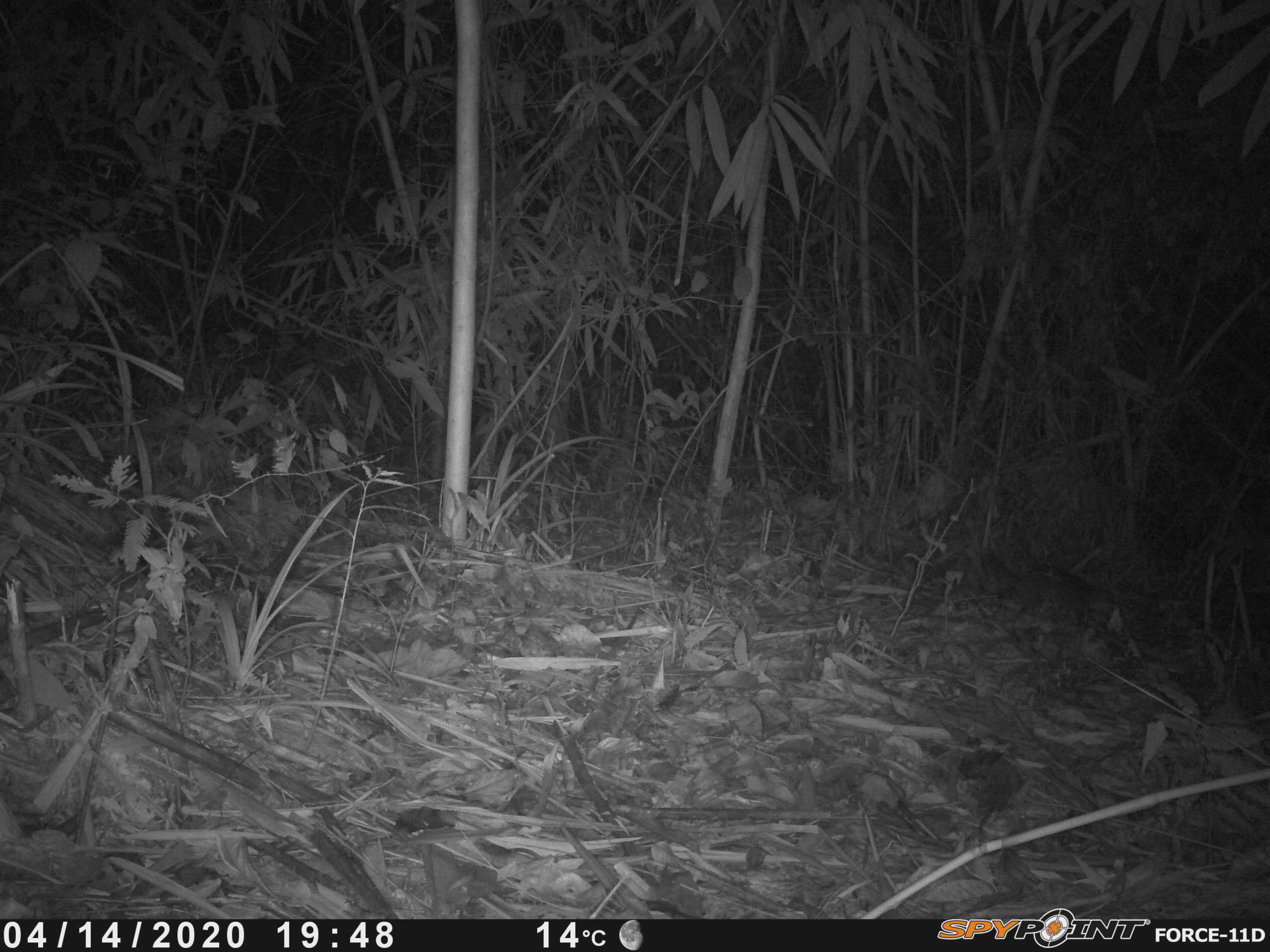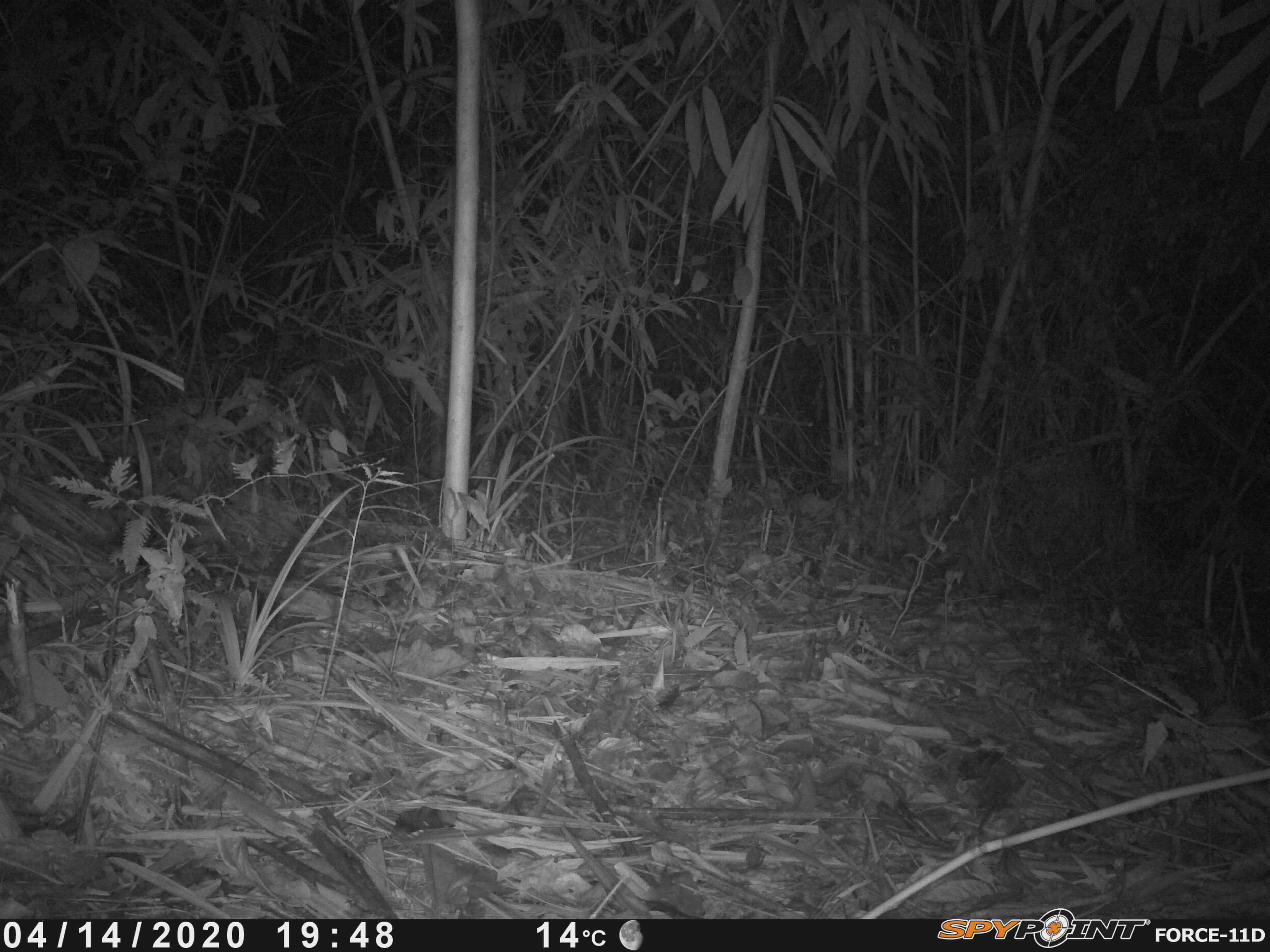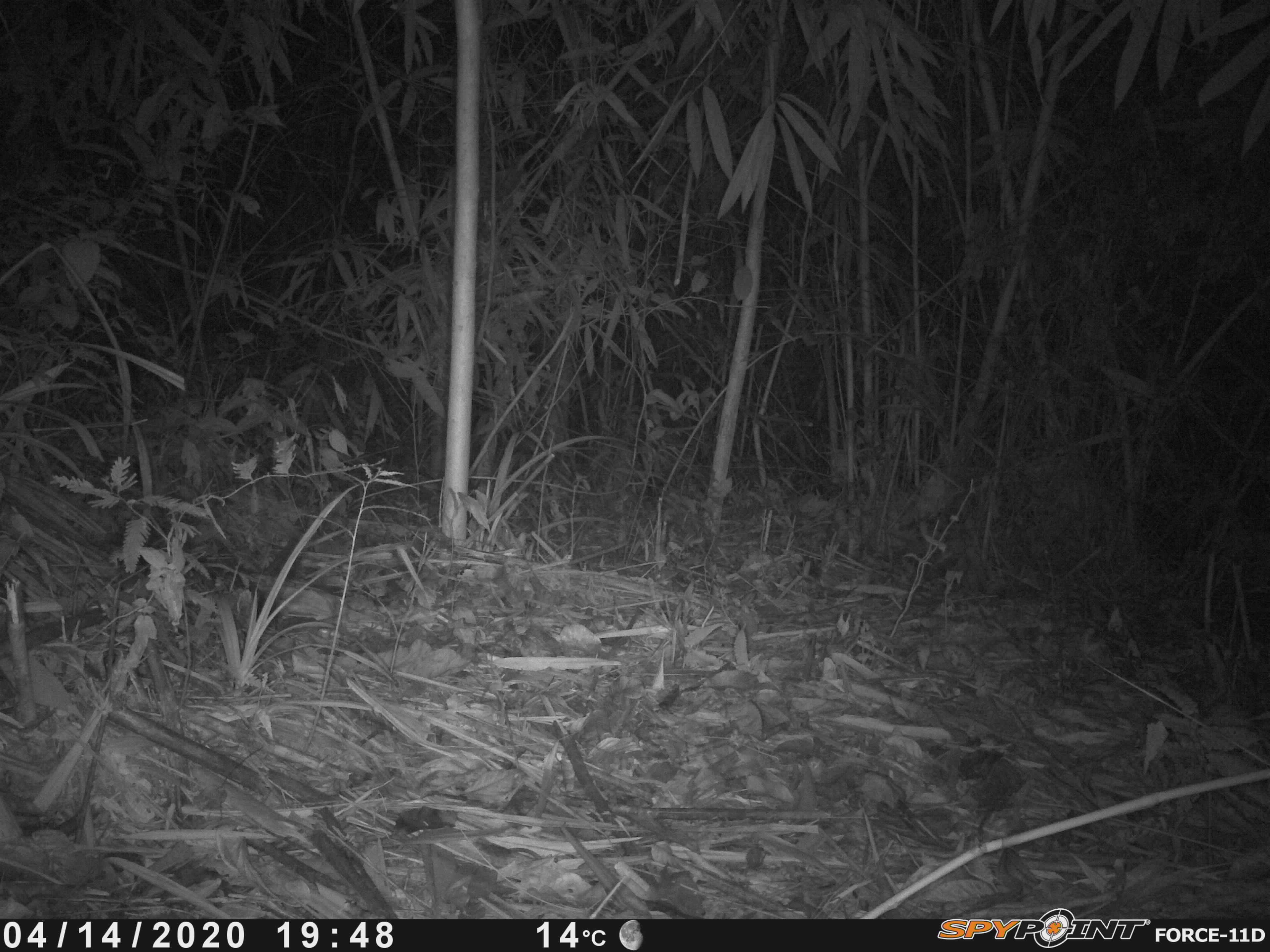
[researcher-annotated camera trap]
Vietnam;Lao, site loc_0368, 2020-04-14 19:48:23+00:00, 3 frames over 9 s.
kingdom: Animalia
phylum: Chordata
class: Mammalia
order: Carnivora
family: Mustelidae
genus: Melogale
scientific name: Melogale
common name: ferret badger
Ferret badger (Melogale). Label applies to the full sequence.